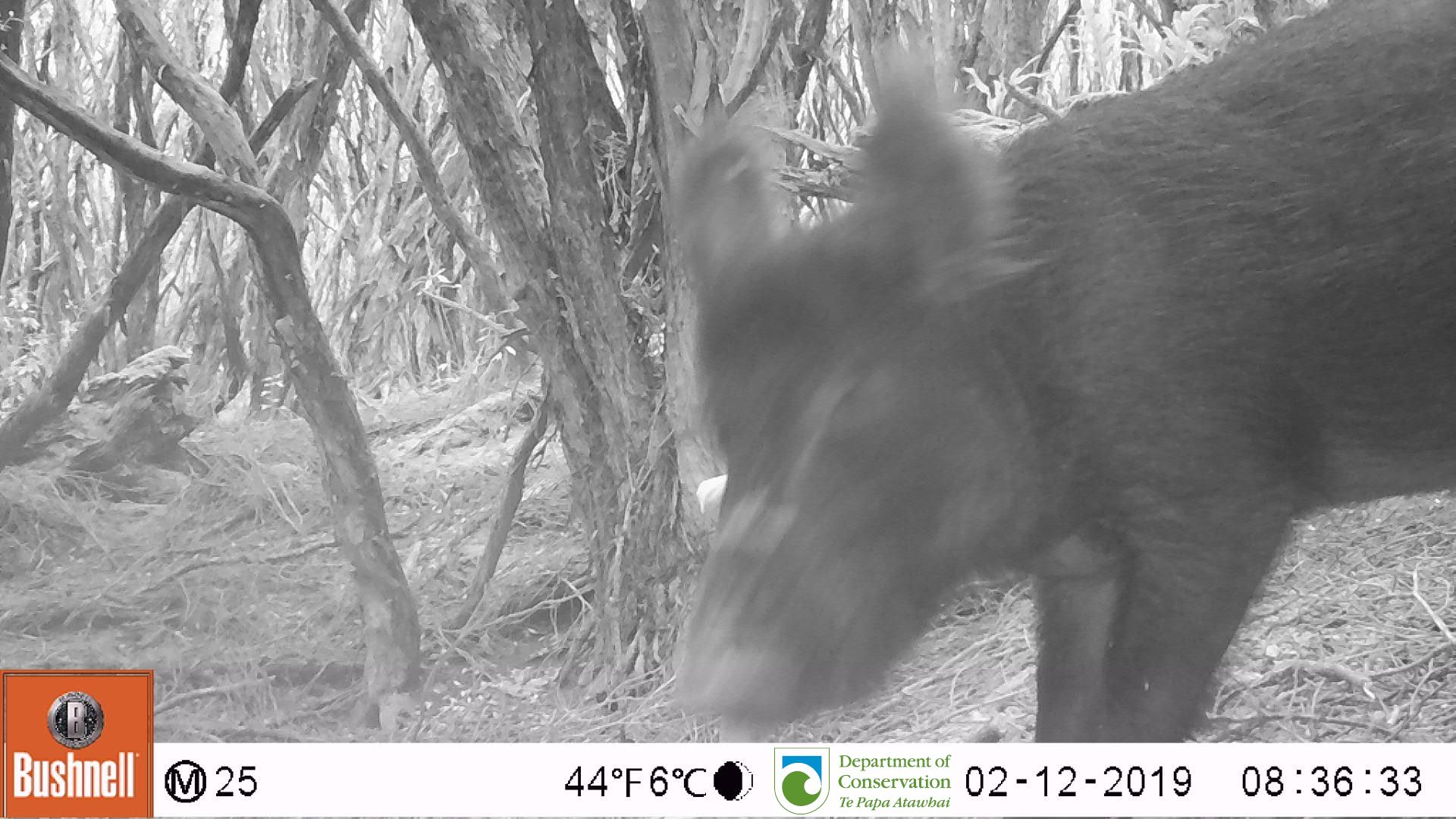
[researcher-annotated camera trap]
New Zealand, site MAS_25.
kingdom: Animalia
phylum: Chordata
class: Mammalia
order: Artiodactyla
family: Suidae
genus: Sus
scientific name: Sus scrofa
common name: pig